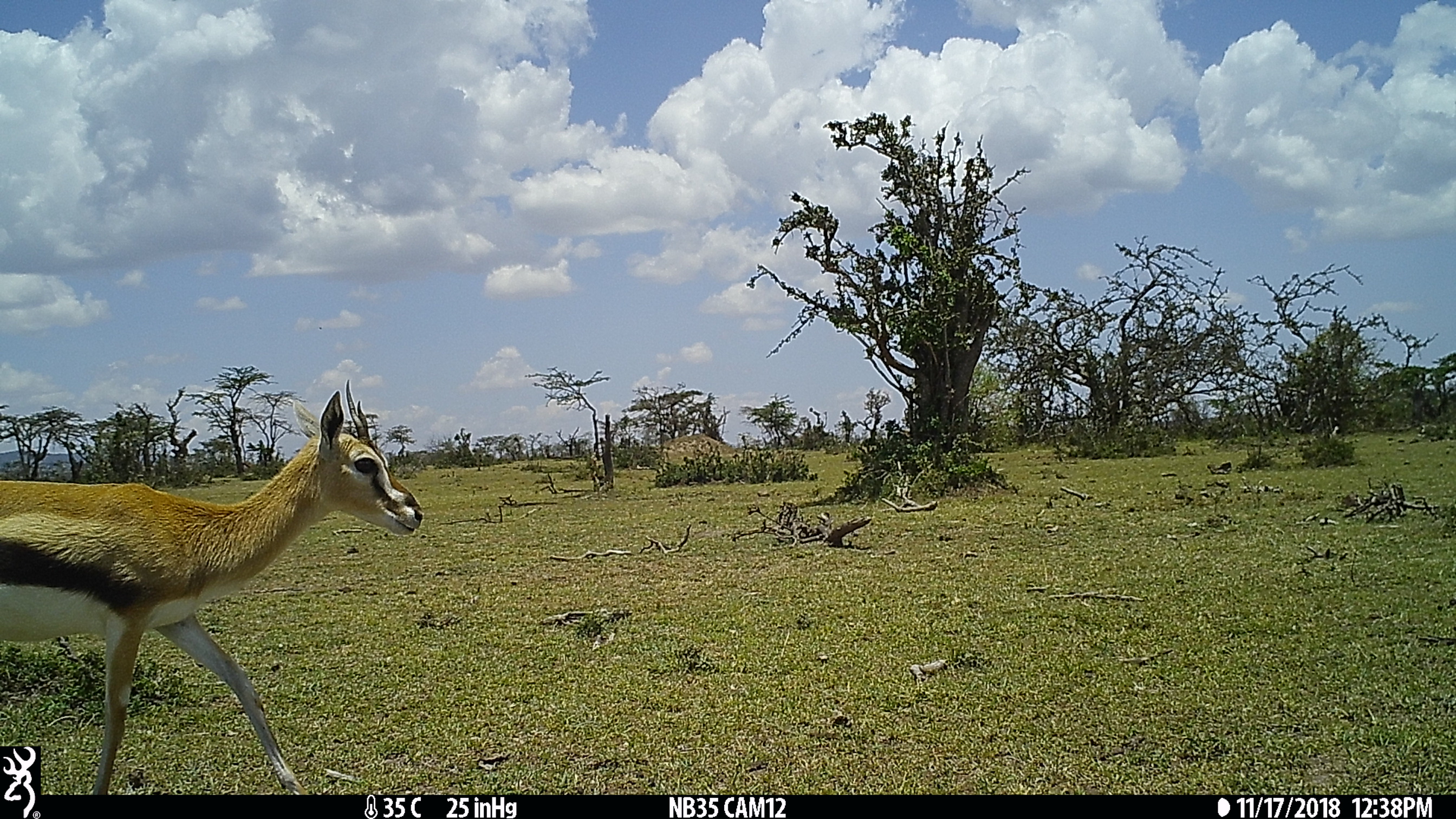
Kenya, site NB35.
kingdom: Animalia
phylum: Chordata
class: Mammalia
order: Artiodactyla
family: Bovidae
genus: Eudorcas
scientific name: Eudorcas thomsonii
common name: thomon's gazelle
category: gazelle thomsons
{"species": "gazelle thomsons (thomon's gazelle) (Eudorcas thomsonii)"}